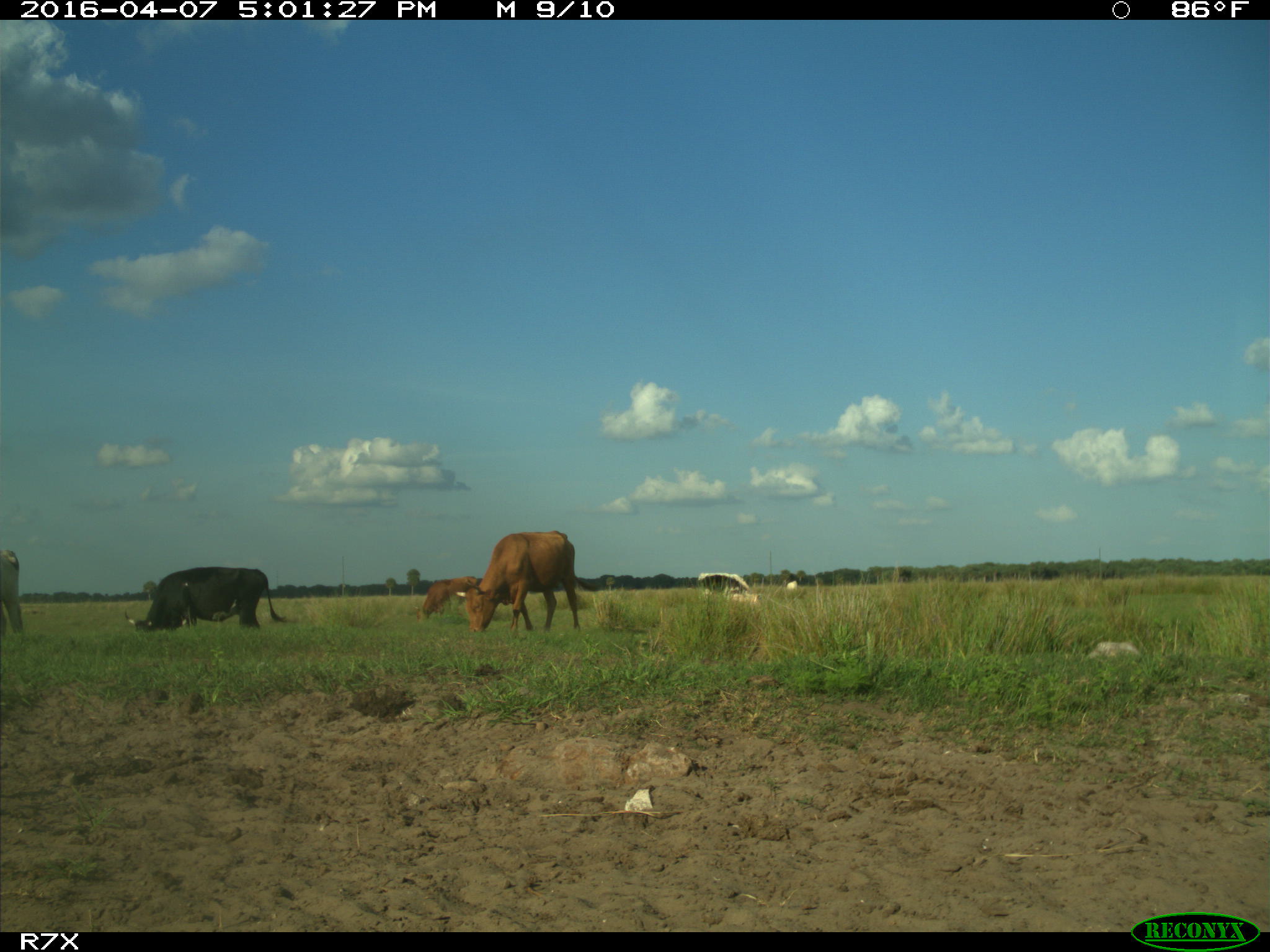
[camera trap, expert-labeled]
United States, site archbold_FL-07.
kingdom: Animalia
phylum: Chordata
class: Mammalia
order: Artiodactyla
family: Bovidae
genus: Bos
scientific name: Bos taurus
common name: domestic cow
Bos taurus (domestic cow).